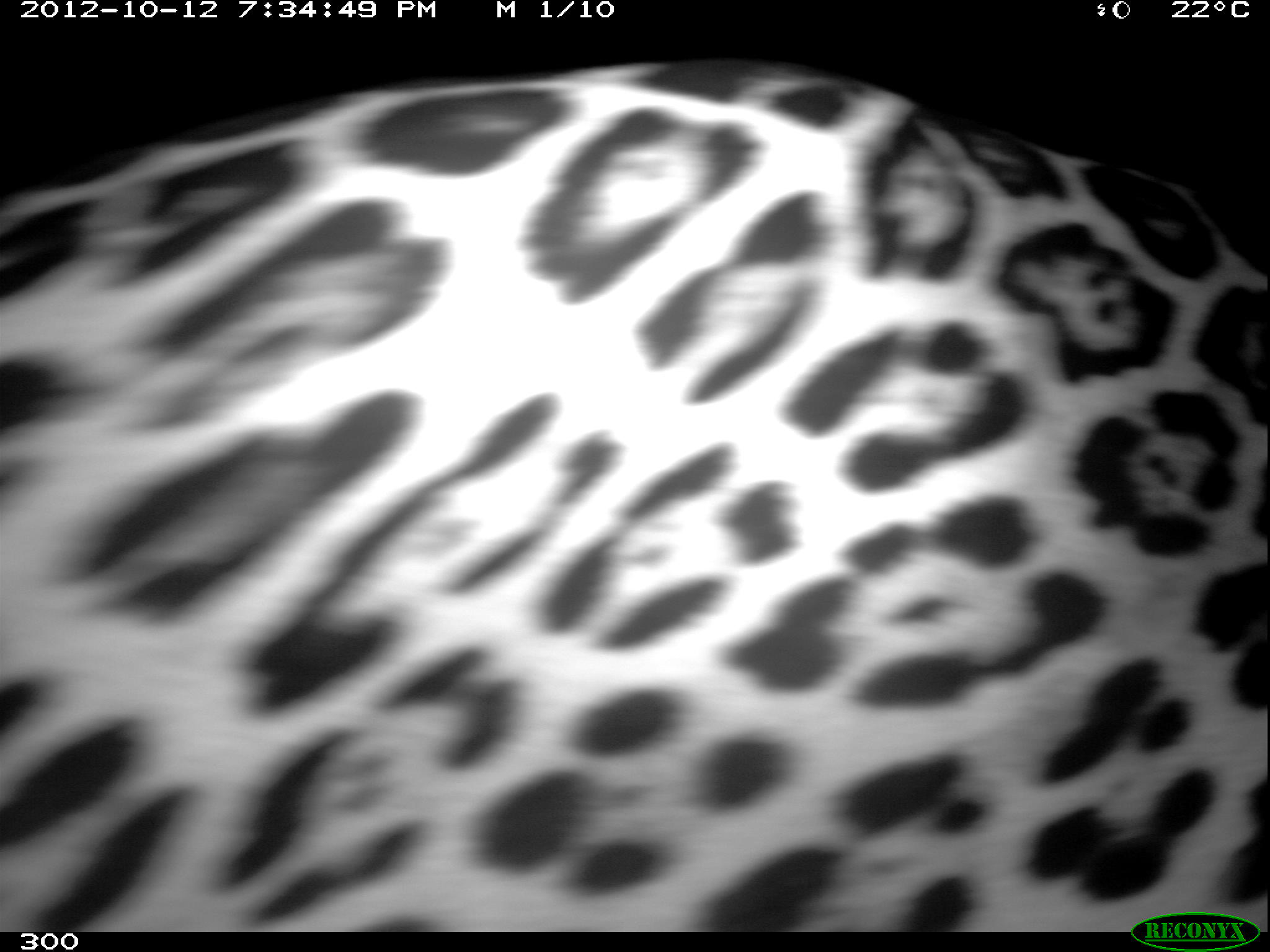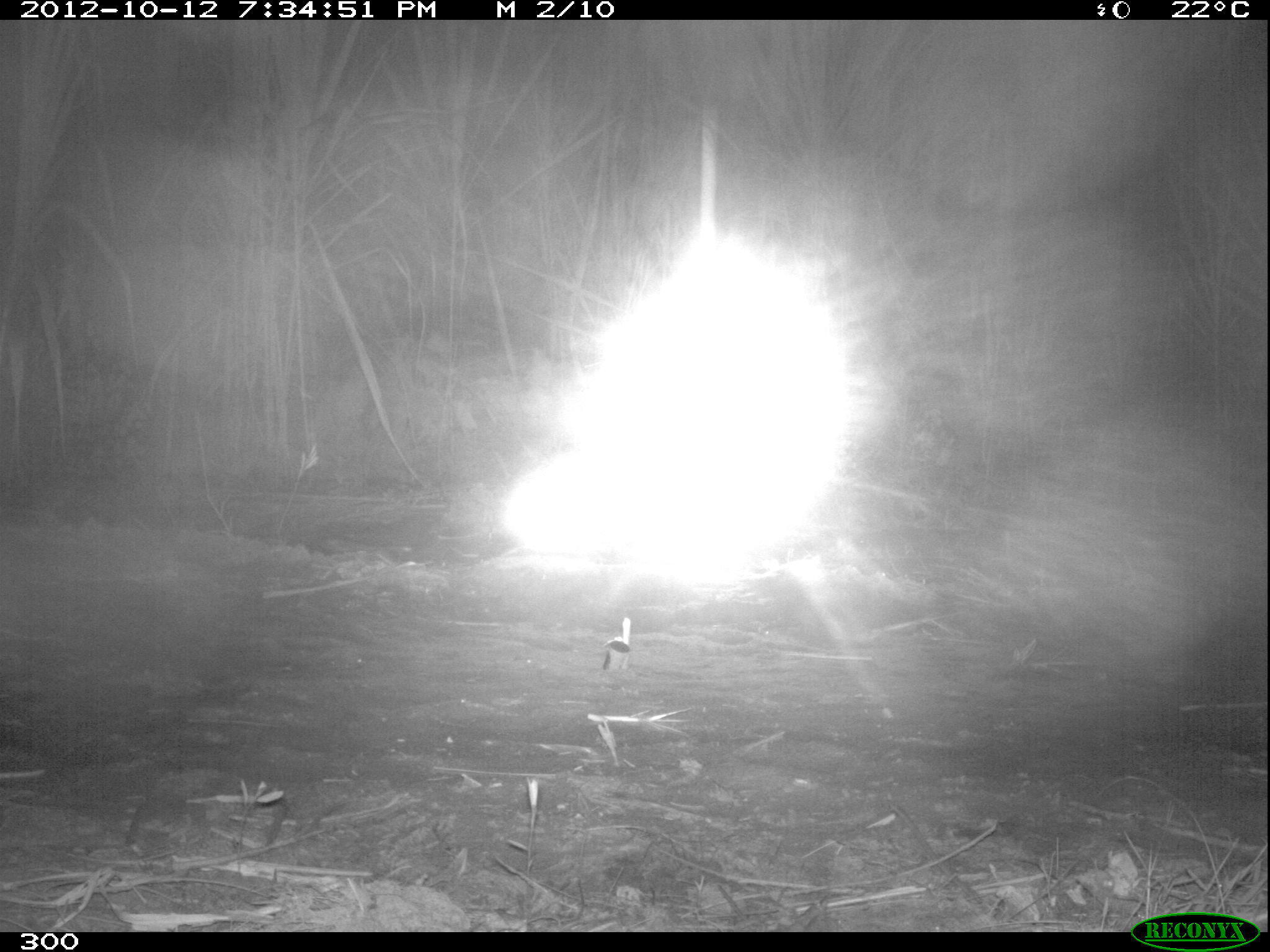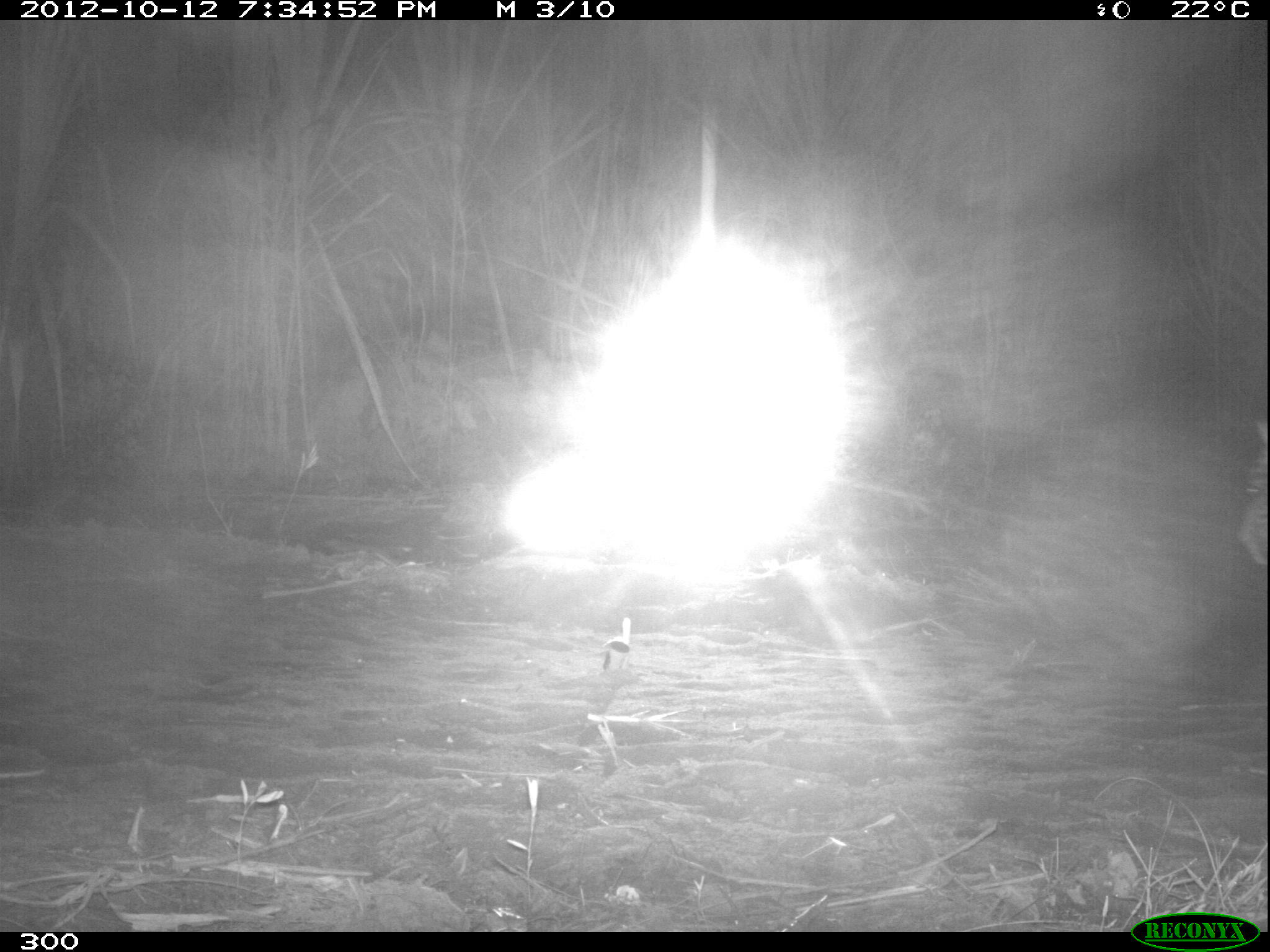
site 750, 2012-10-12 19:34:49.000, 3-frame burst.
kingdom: Animalia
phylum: Chordata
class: Mammalia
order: Carnivora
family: Felidae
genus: Panthera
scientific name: Panthera onca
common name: jaguar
Panthera onca (jaguar).